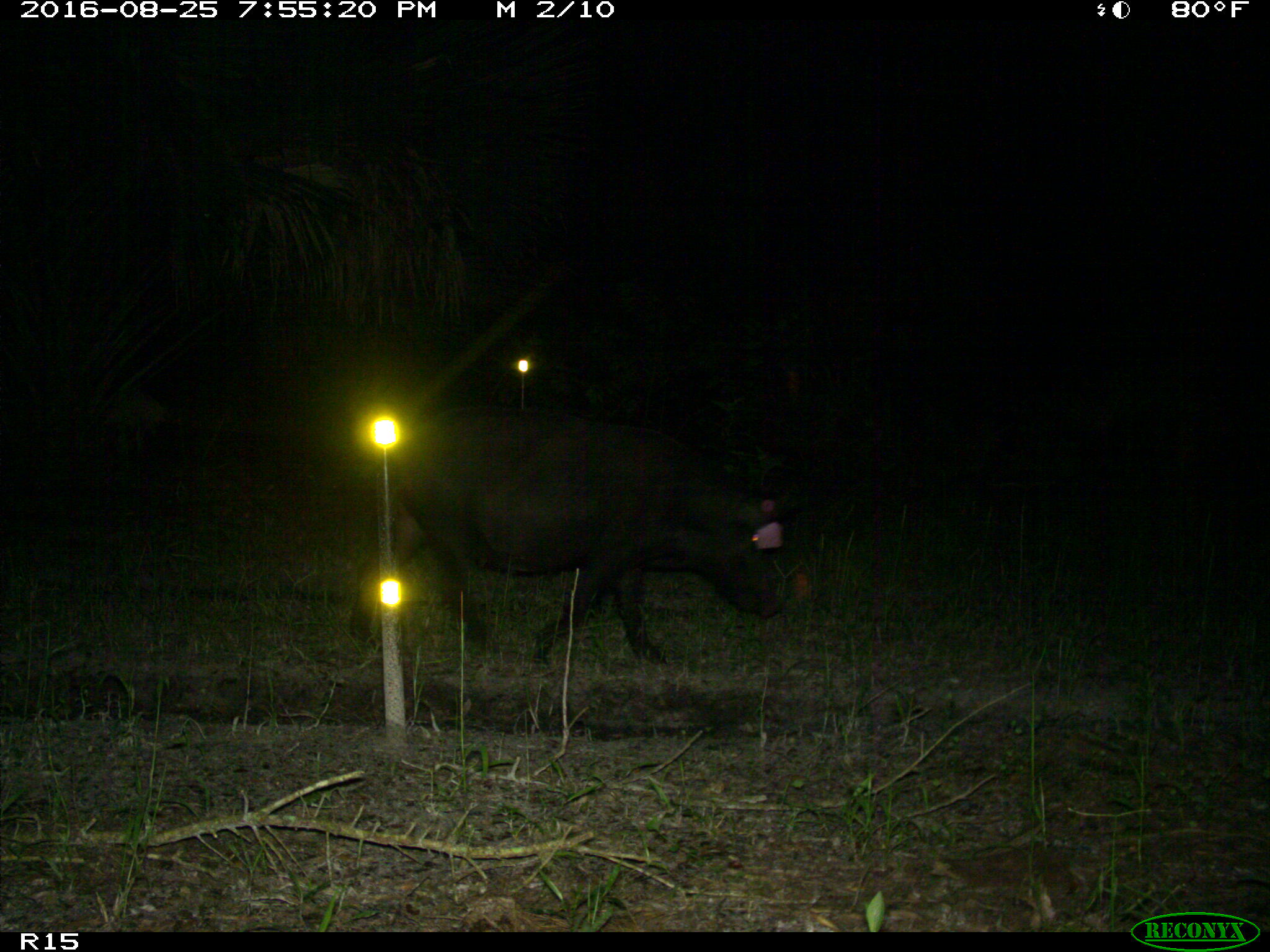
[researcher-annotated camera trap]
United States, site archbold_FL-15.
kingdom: Animalia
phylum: Chordata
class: Mammalia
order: Artiodactyla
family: Suidae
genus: Sus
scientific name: Sus scrofa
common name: wild boar